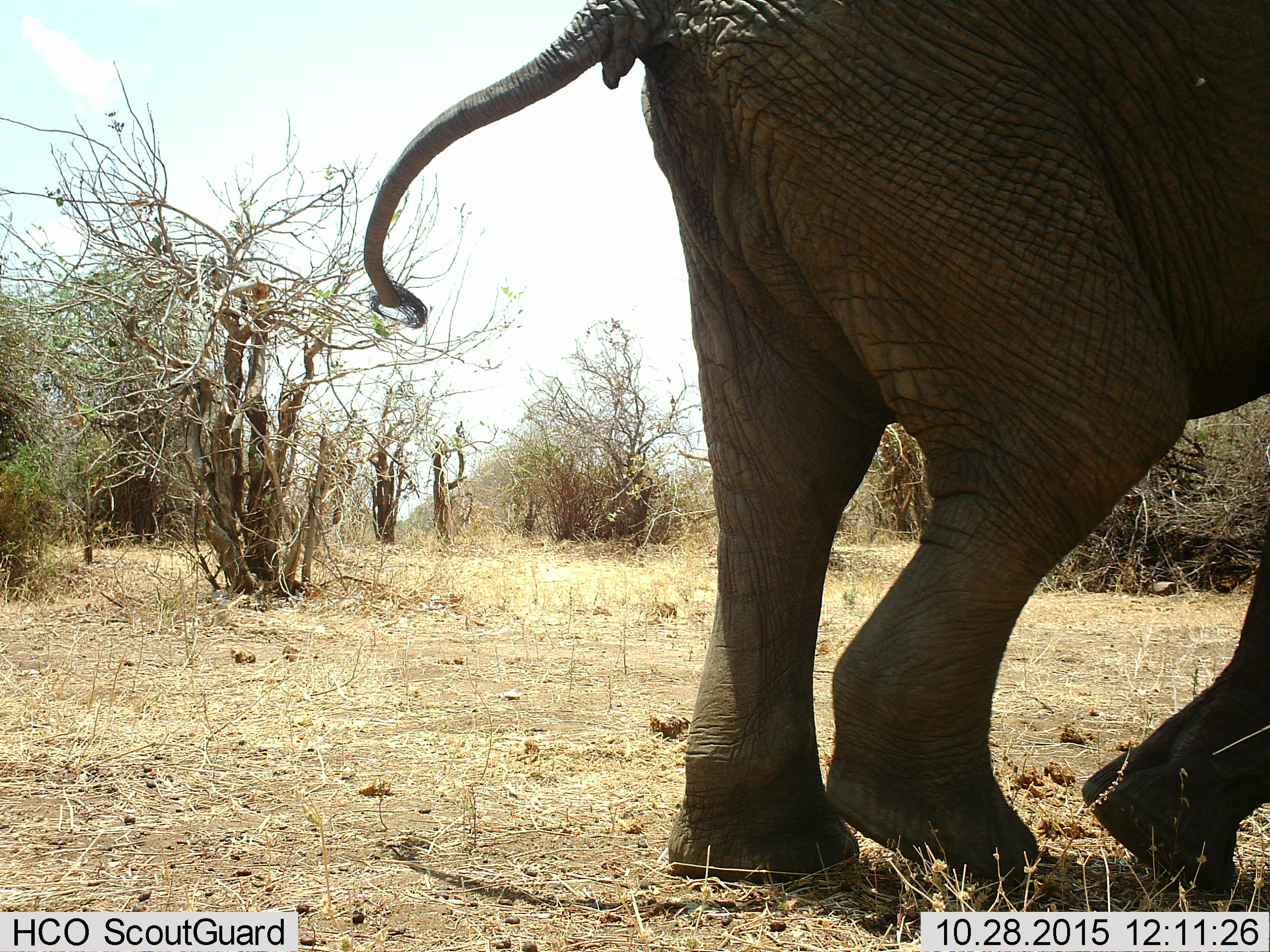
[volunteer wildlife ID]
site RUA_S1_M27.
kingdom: Animalia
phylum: Chordata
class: Mammalia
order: Proboscidea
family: Elephantidae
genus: Loxodonta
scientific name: Loxodonta africana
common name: african bush elephant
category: elephant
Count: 1.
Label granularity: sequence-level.